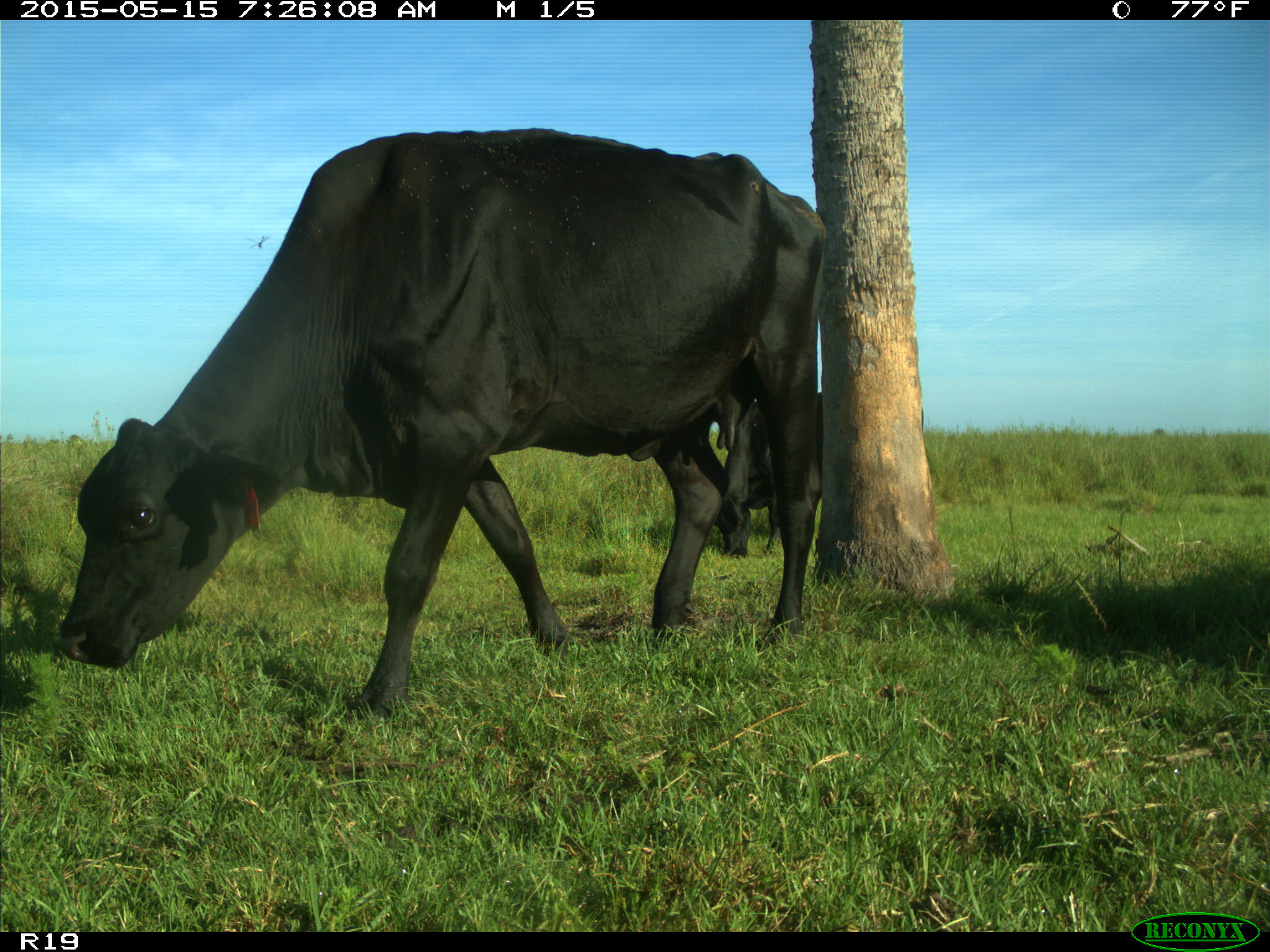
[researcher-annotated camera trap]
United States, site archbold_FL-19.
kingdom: Animalia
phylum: Chordata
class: Mammalia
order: Artiodactyla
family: Bovidae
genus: Bos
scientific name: Bos taurus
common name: domestic cow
Bos taurus (domestic cow).